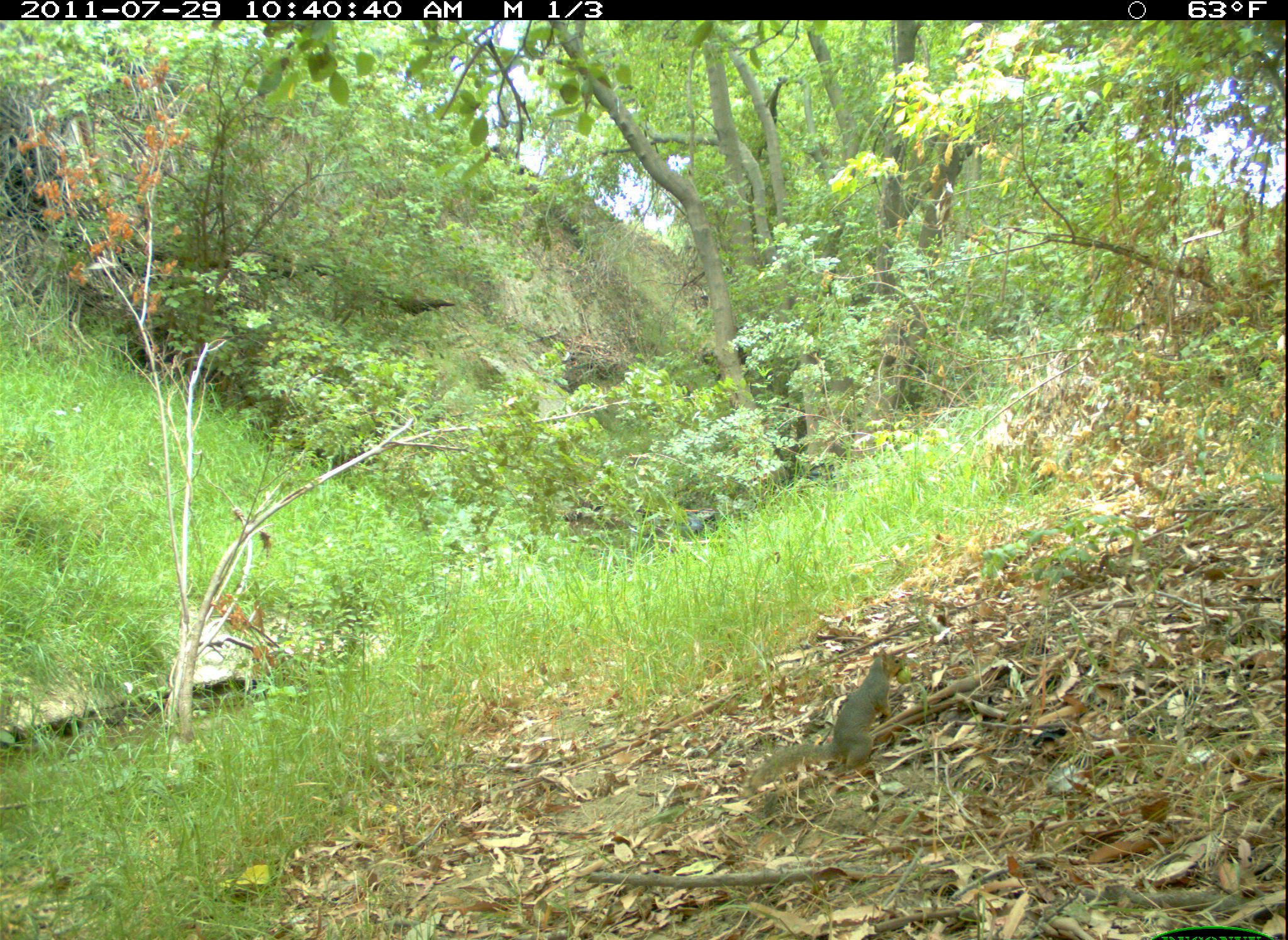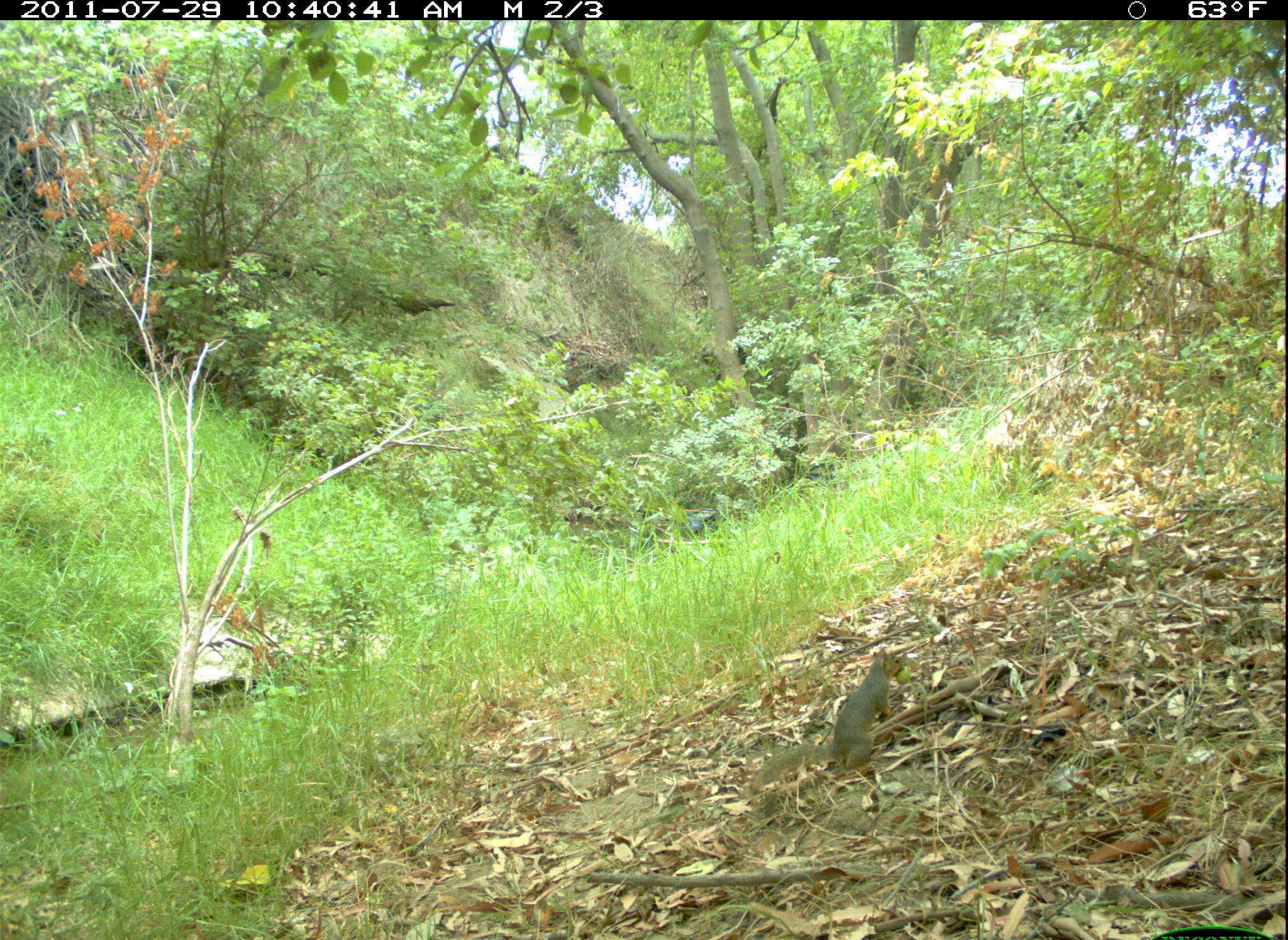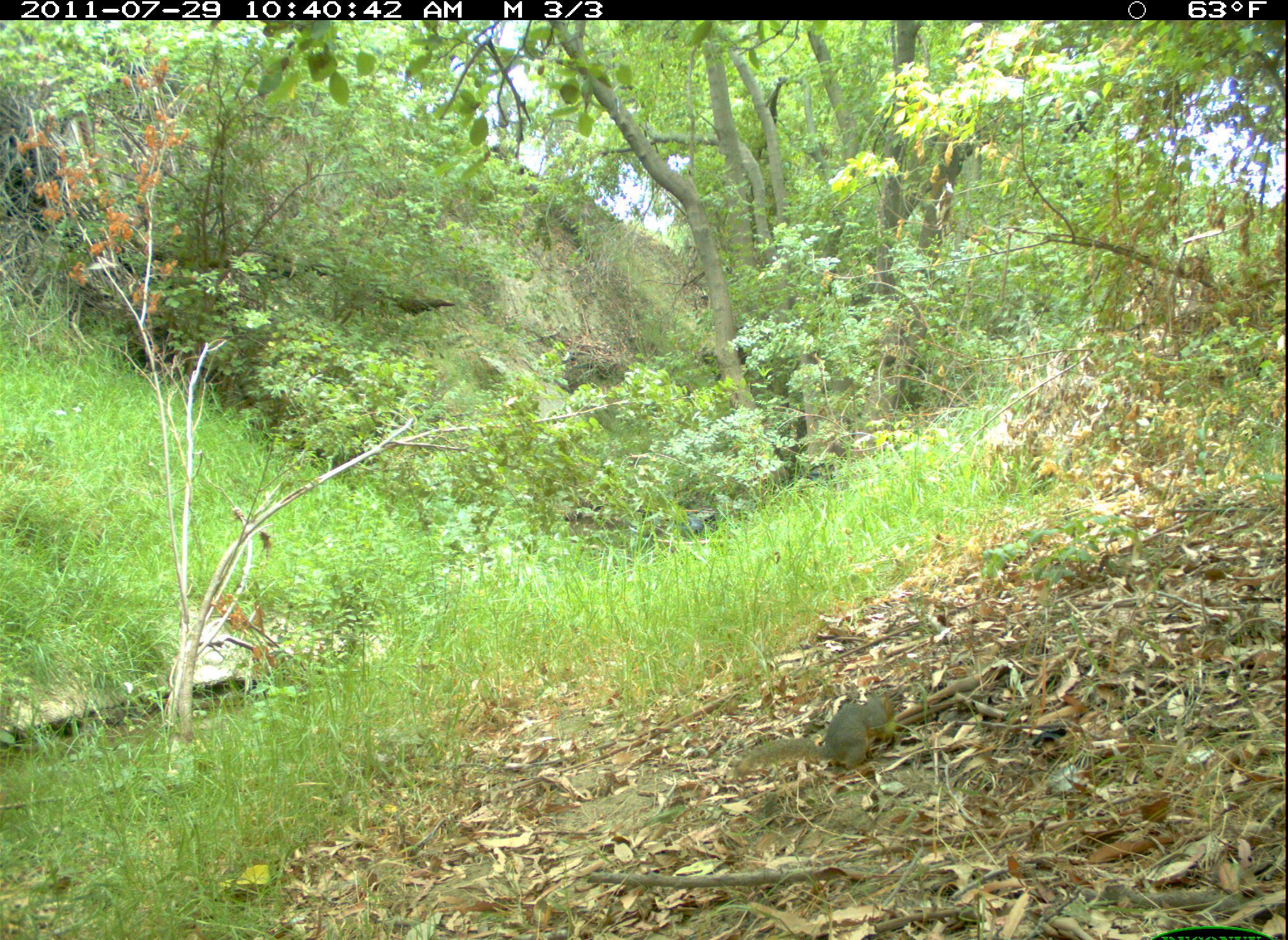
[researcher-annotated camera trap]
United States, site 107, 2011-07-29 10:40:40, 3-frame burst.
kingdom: Animalia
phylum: Chordata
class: Mammalia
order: Rodentia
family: Sciuridae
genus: Sciurus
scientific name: Sciurus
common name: squirrel